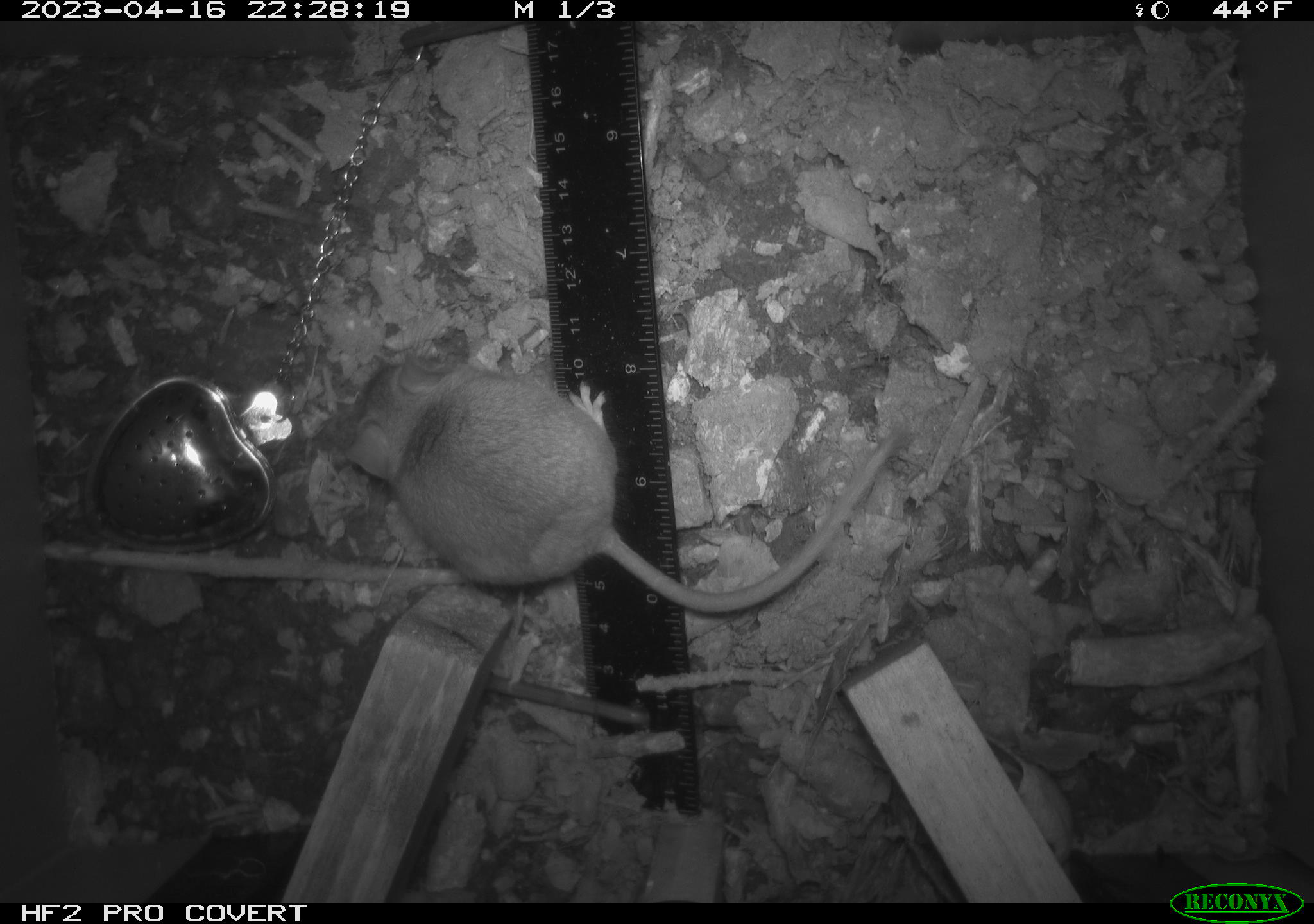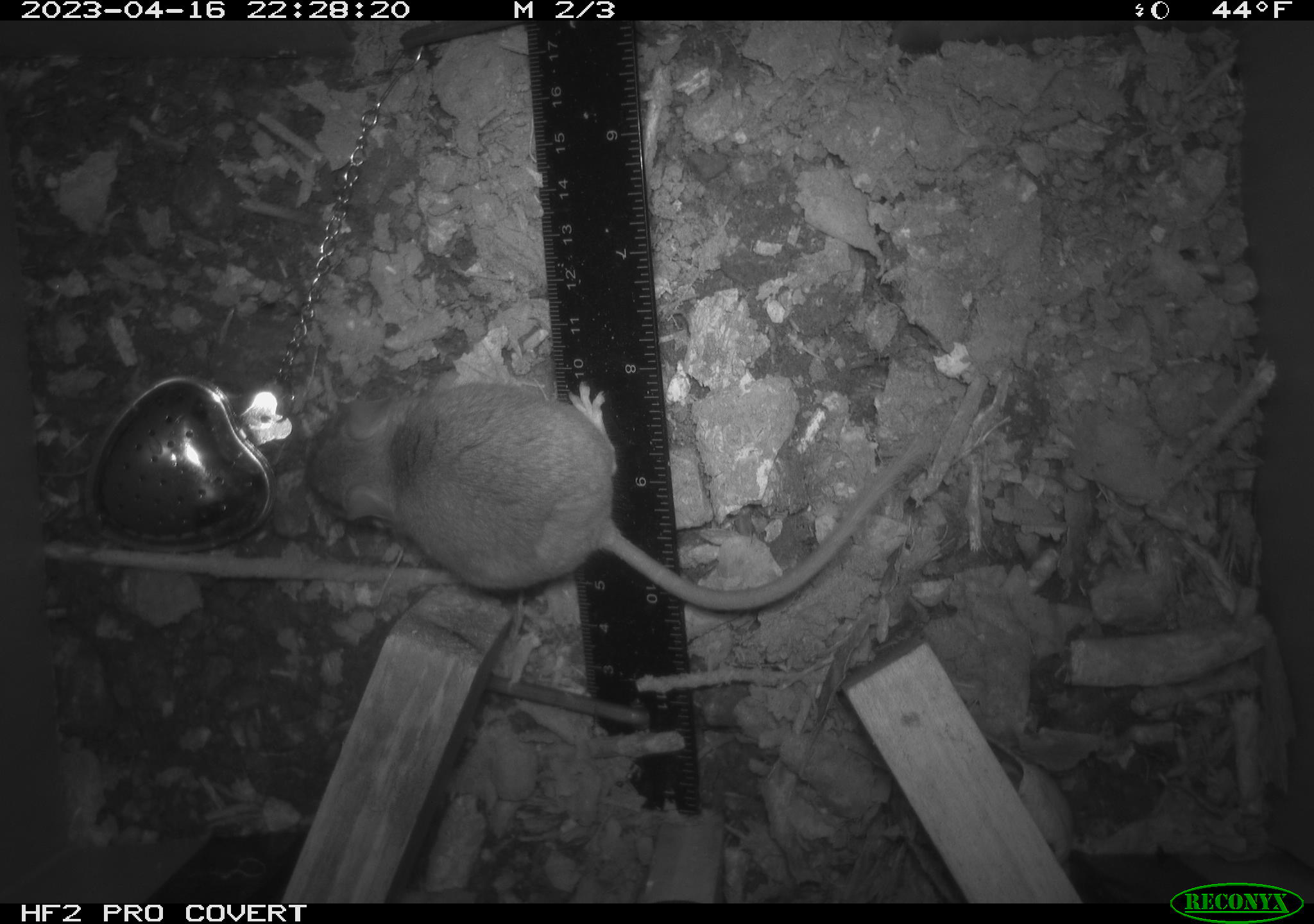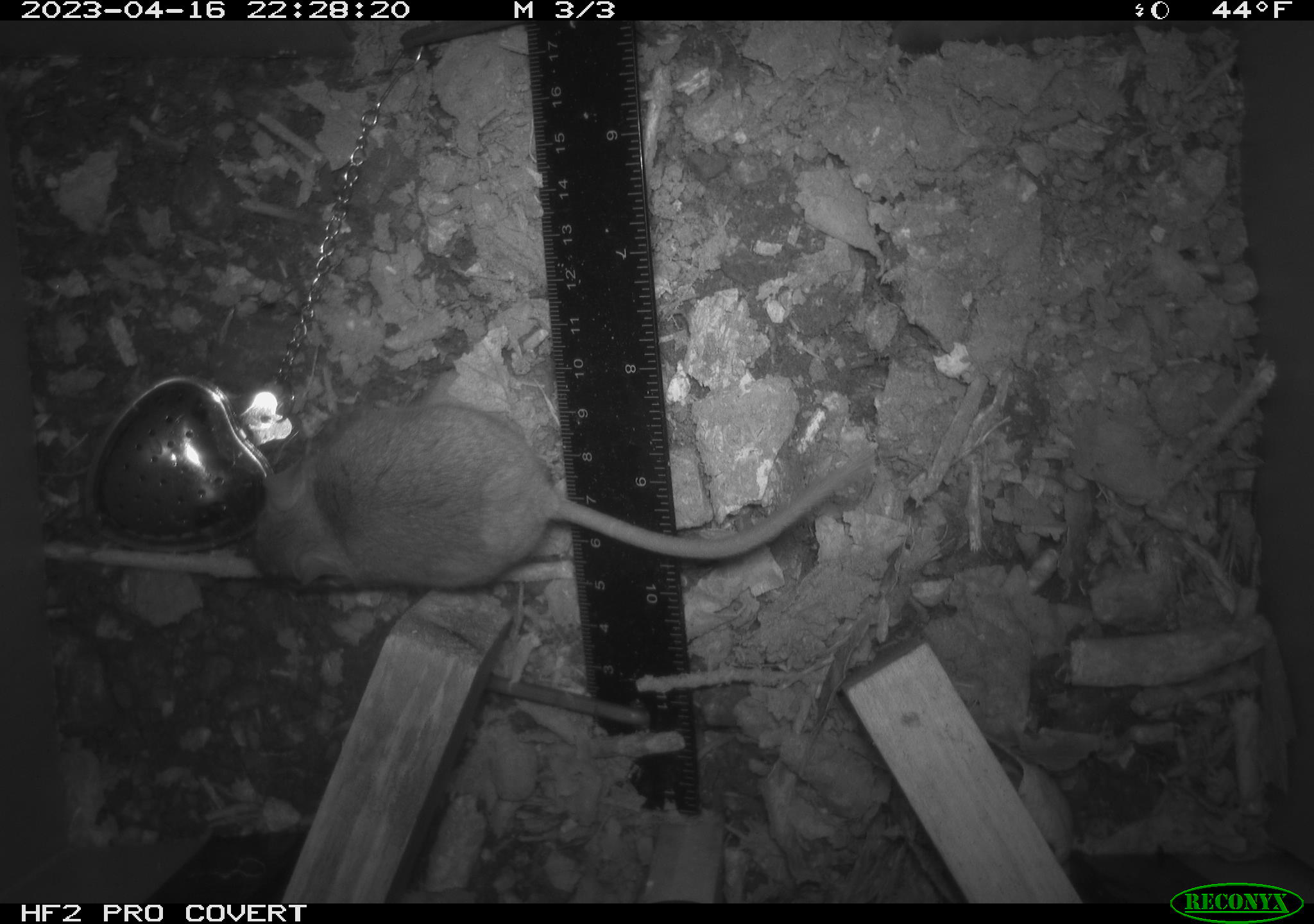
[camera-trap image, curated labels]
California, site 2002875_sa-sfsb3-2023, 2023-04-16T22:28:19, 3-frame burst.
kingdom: Animalia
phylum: Chordata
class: Mammalia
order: Rodentia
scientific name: Rodentia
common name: mouse species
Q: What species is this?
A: Mouse species (Rodentia).